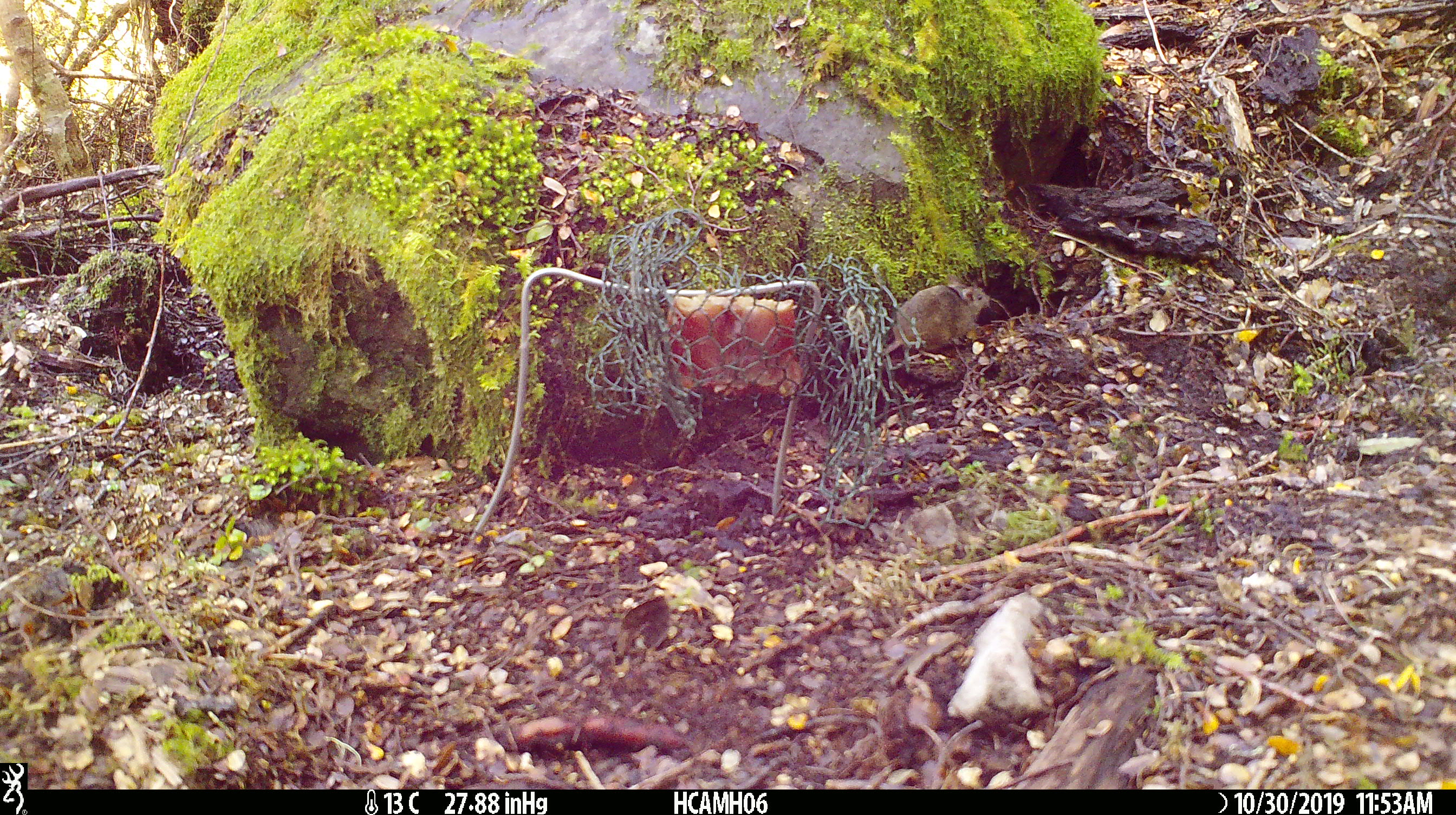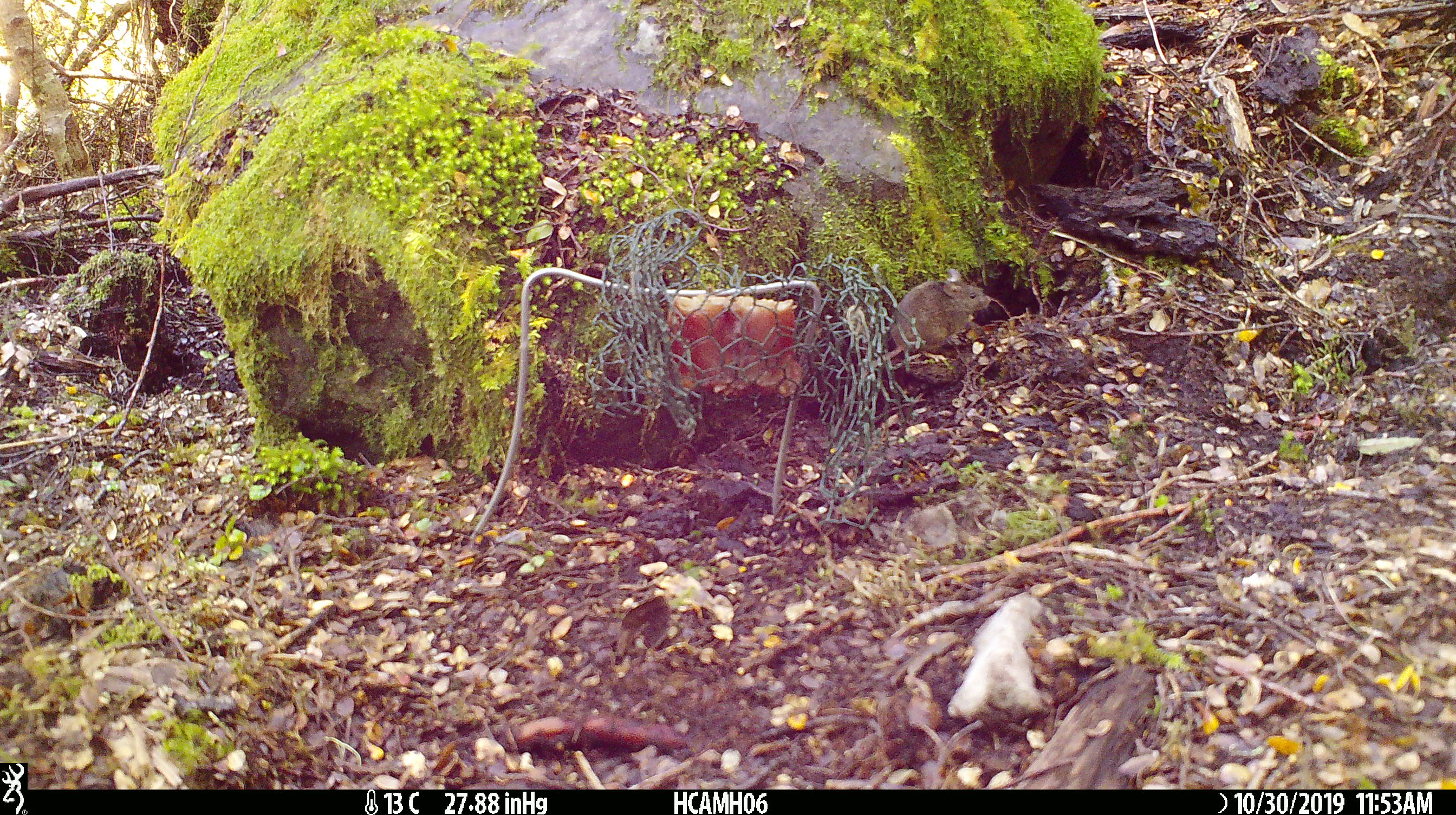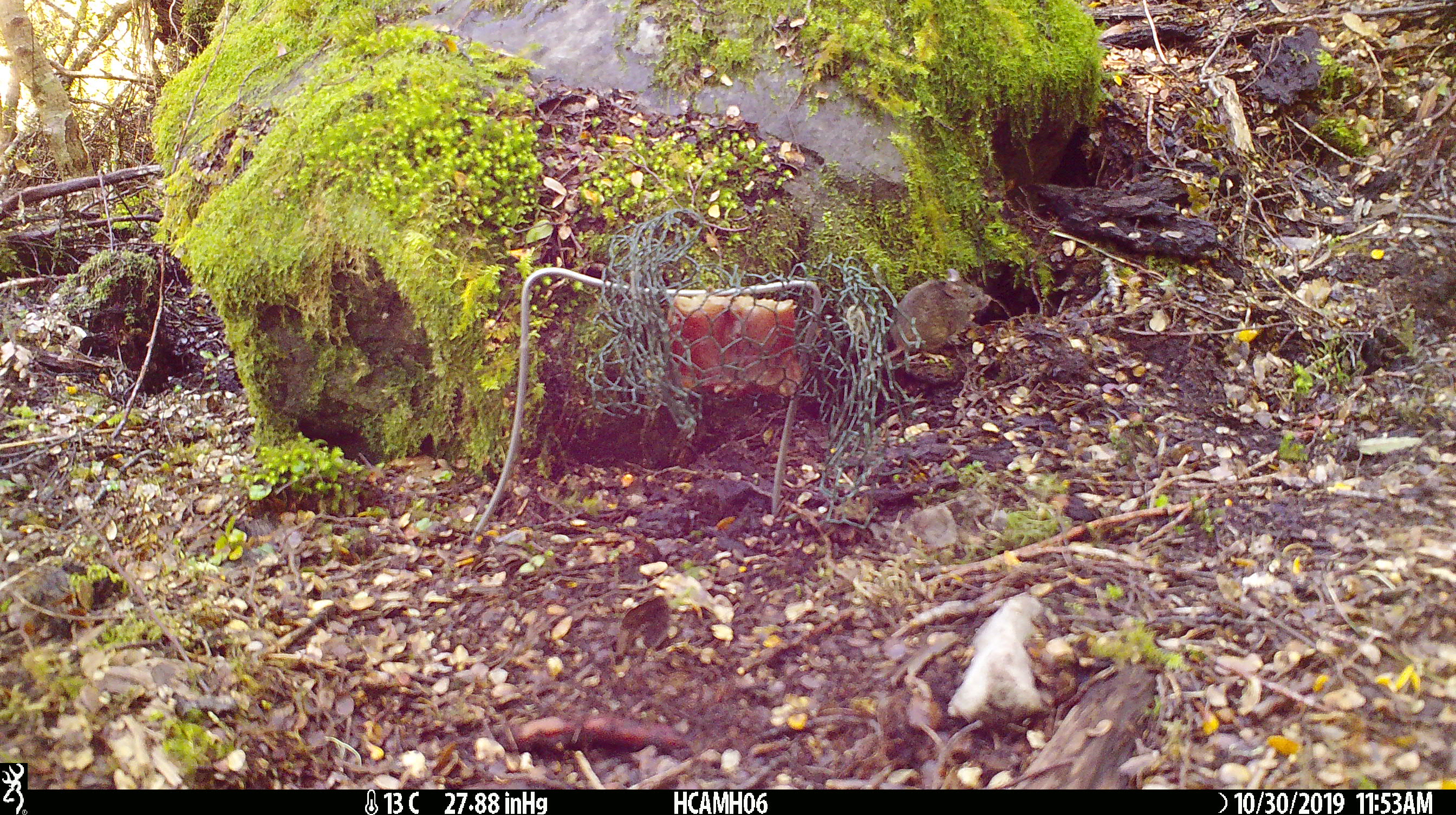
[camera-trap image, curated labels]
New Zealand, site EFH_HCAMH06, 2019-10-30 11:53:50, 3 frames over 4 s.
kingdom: Animalia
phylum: Chordata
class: Mammalia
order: Rodentia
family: Muridae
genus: Mus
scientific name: Mus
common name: mouse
Mouse (Mus).